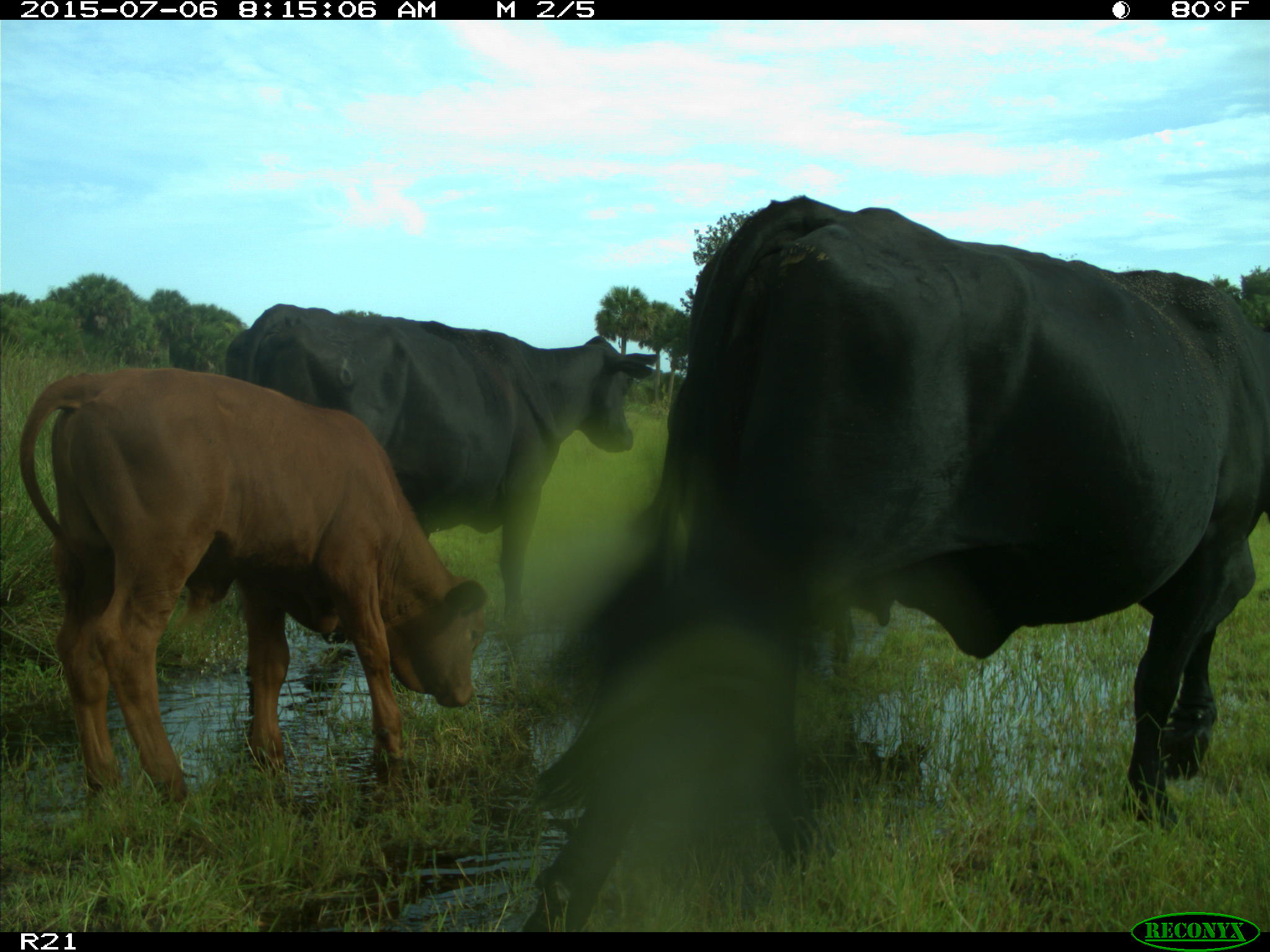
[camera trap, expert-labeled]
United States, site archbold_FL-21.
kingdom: Animalia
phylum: Chordata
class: Mammalia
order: Artiodactyla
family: Bovidae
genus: Bos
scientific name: Bos taurus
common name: domestic cow